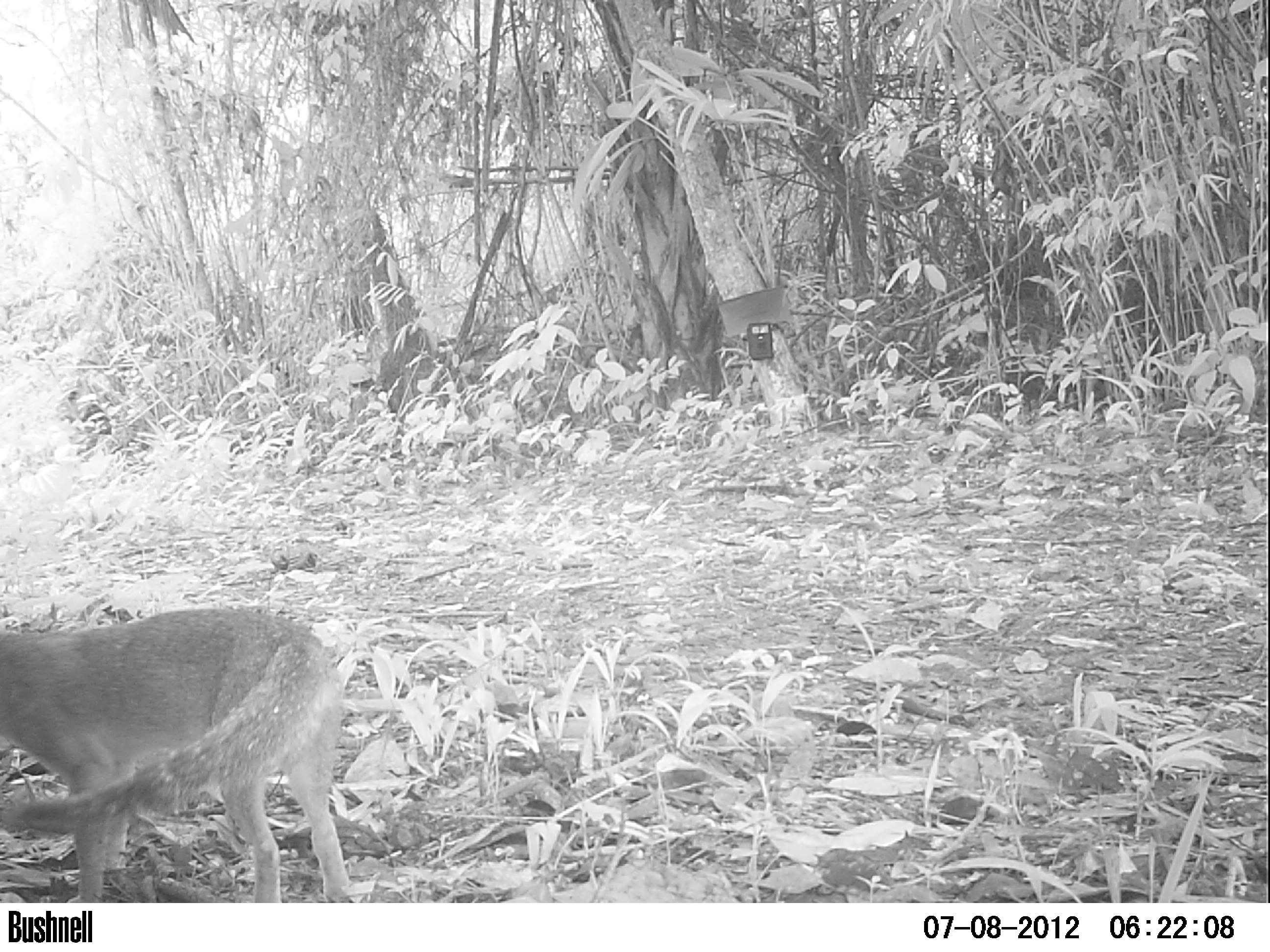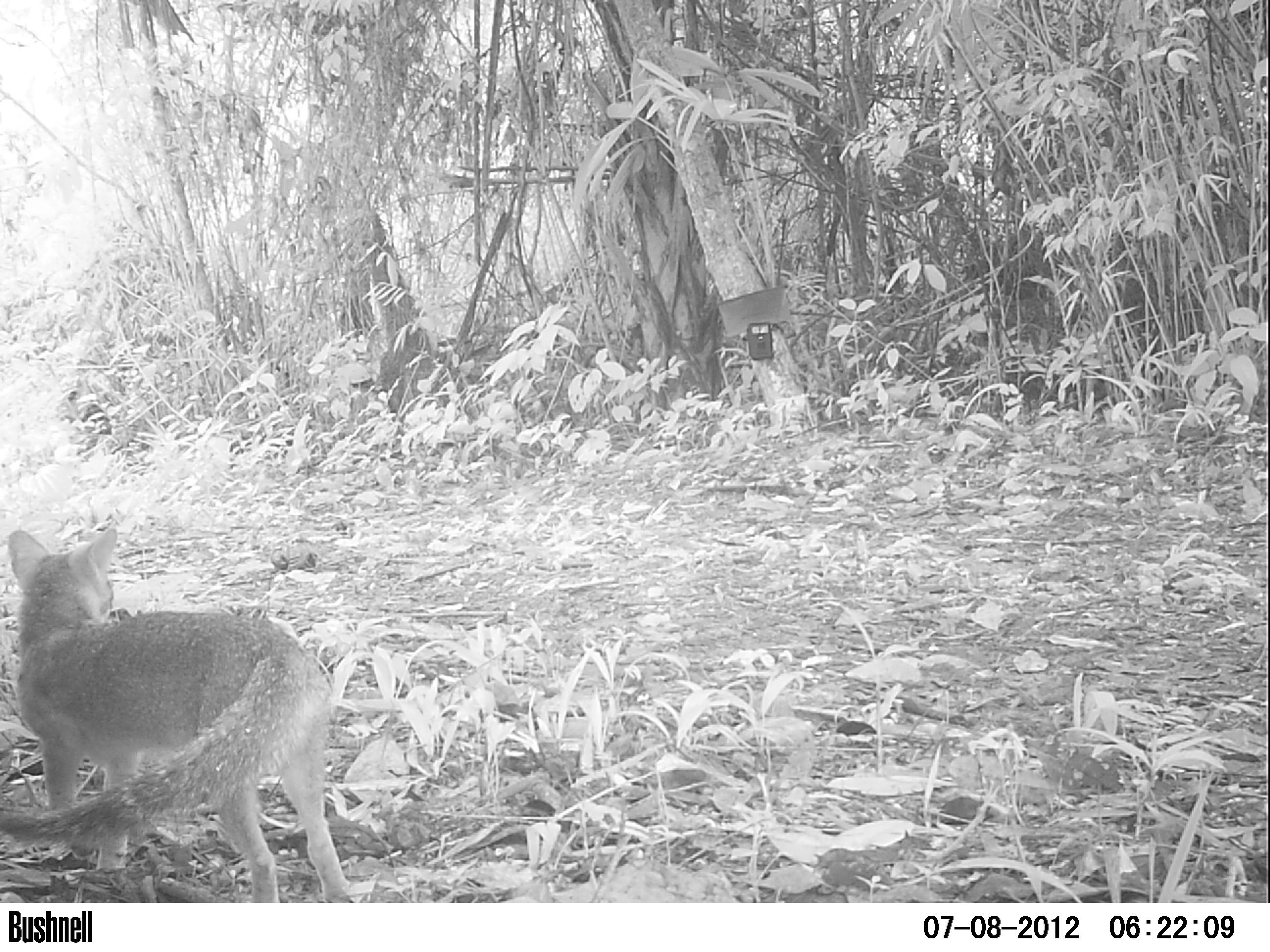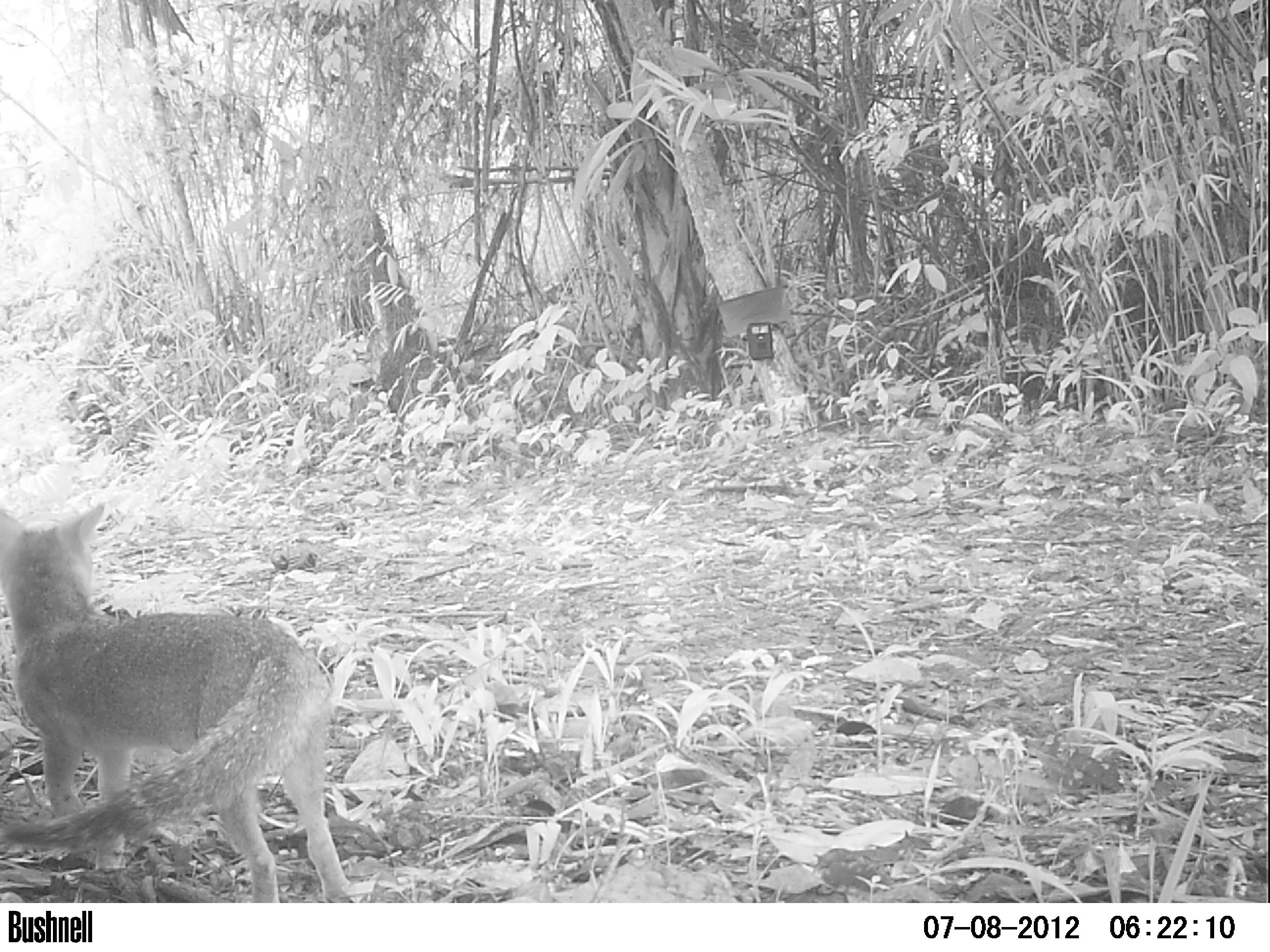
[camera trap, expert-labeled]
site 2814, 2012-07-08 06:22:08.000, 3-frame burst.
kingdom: Animalia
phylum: Chordata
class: Mammalia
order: Carnivora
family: Canidae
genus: Urocyon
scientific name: Urocyon cinereoargenteus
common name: gray fox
Urocyon cinereoargenteus (gray fox), count 1, age adult.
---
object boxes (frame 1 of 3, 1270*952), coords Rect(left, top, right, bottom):
urocyon cinereoargenteus: Rect(0, 605, 351, 902)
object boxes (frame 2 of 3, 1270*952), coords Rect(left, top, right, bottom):
urocyon cinereoargenteus: Rect(0, 525, 350, 902)